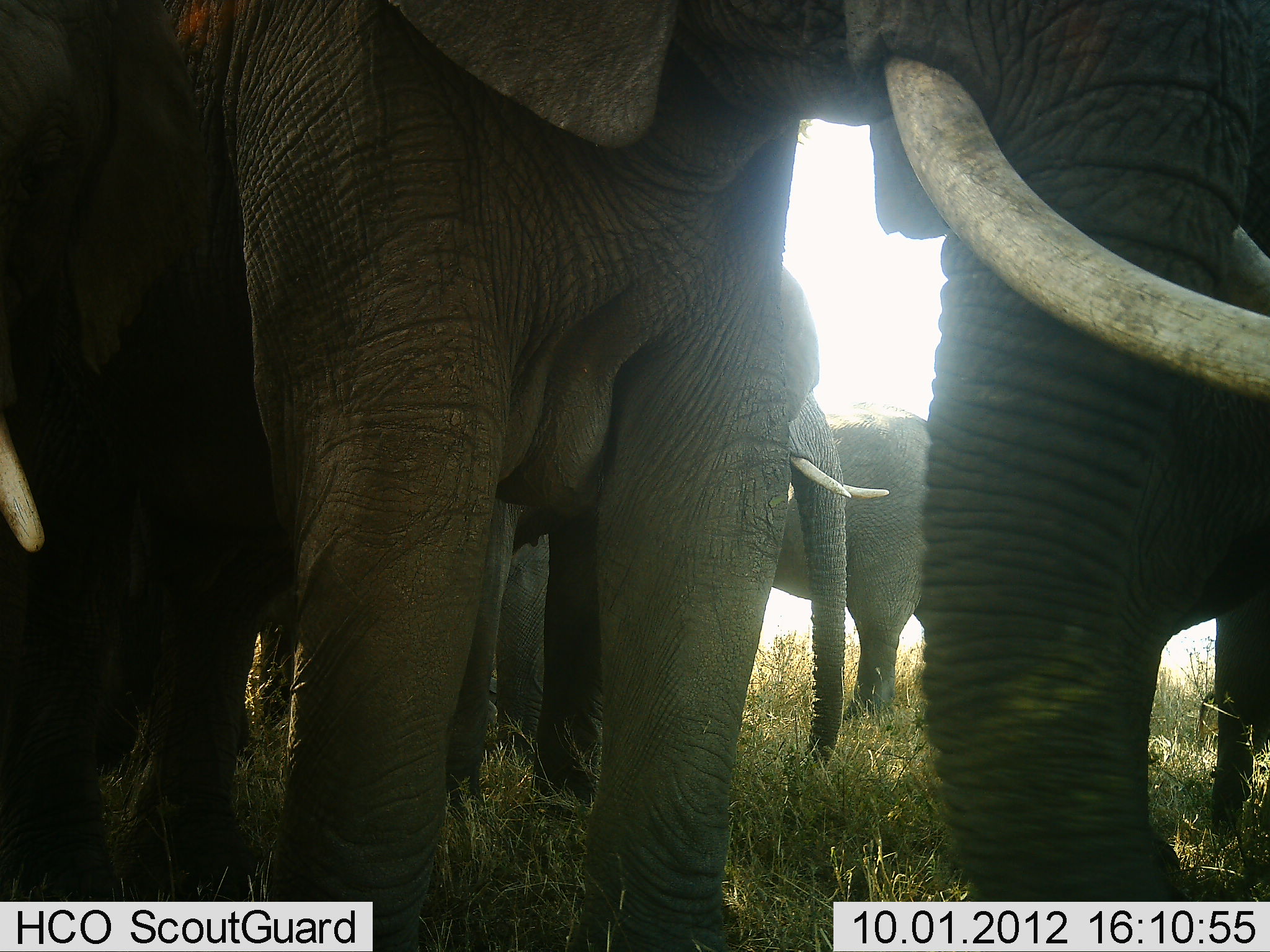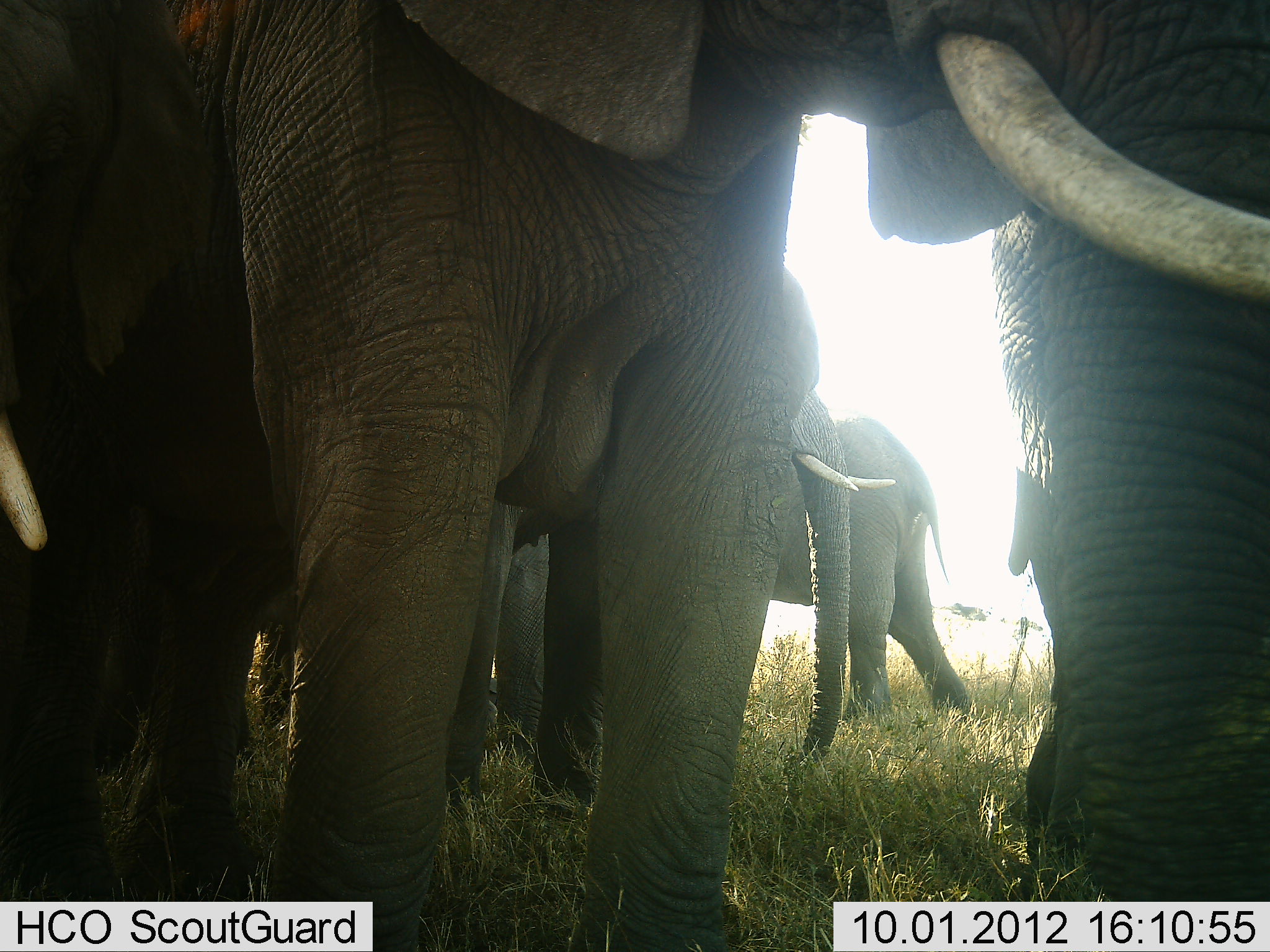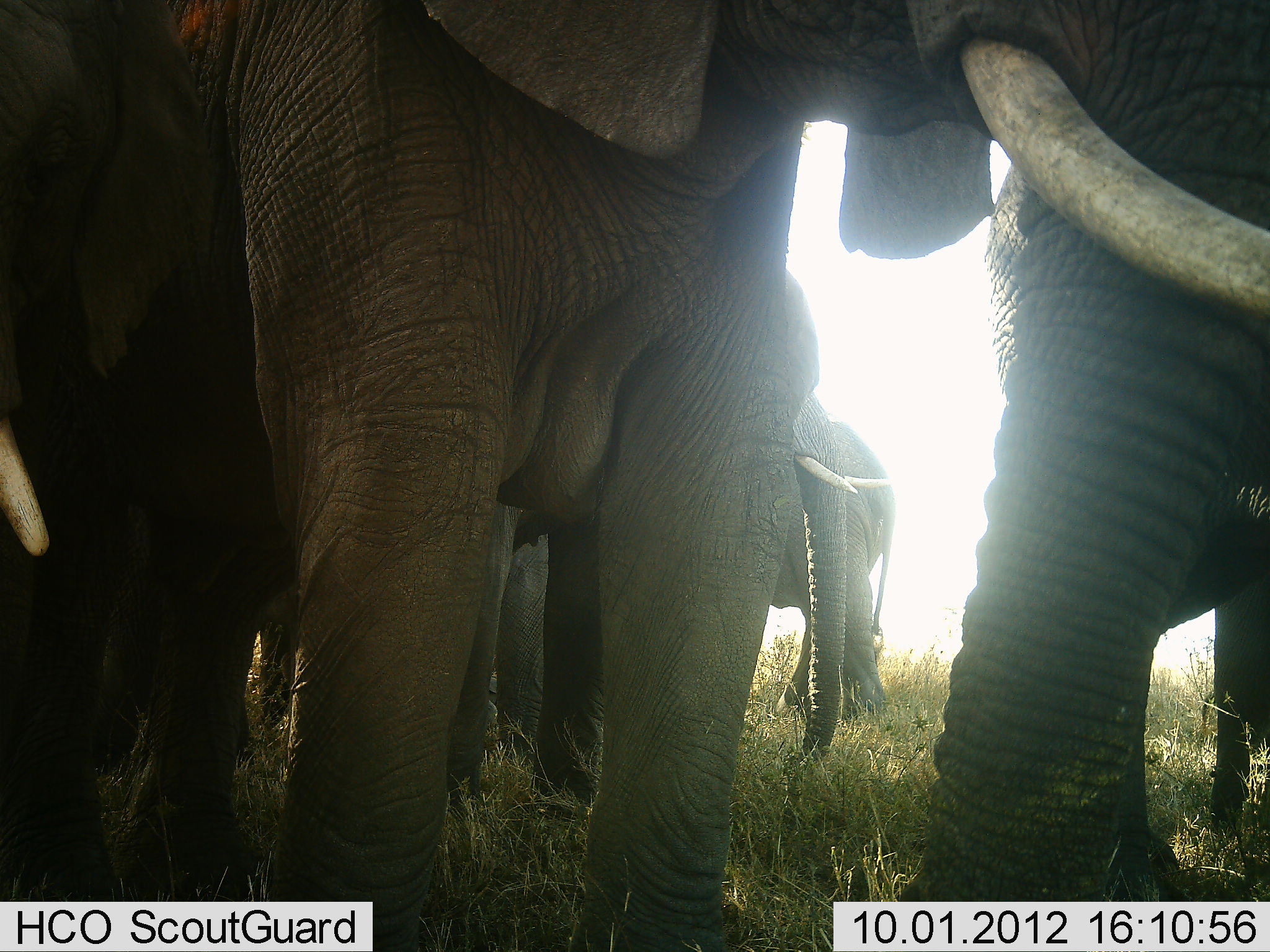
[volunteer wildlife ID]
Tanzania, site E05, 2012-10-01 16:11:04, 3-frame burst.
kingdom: Animalia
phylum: Chordata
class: Mammalia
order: Proboscidea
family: Elephantidae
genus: Loxodonta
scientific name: Loxodonta africana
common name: african bush elephant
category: elephant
Elephant (african bush elephant) (Loxodonta africana), count 6. Behavior (volunteer vote fractions): standing 100%, resting 10%, moving 10%, interacting 0%. Young present (vote fraction): 10%. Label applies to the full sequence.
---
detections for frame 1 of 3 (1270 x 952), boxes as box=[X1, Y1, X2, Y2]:
group: box=[3, 3, 1269, 952]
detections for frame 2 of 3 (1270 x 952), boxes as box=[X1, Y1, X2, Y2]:
group: box=[3, 2, 1269, 952]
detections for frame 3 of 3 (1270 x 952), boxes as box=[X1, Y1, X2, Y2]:
group: box=[0, 8, 1270, 951]